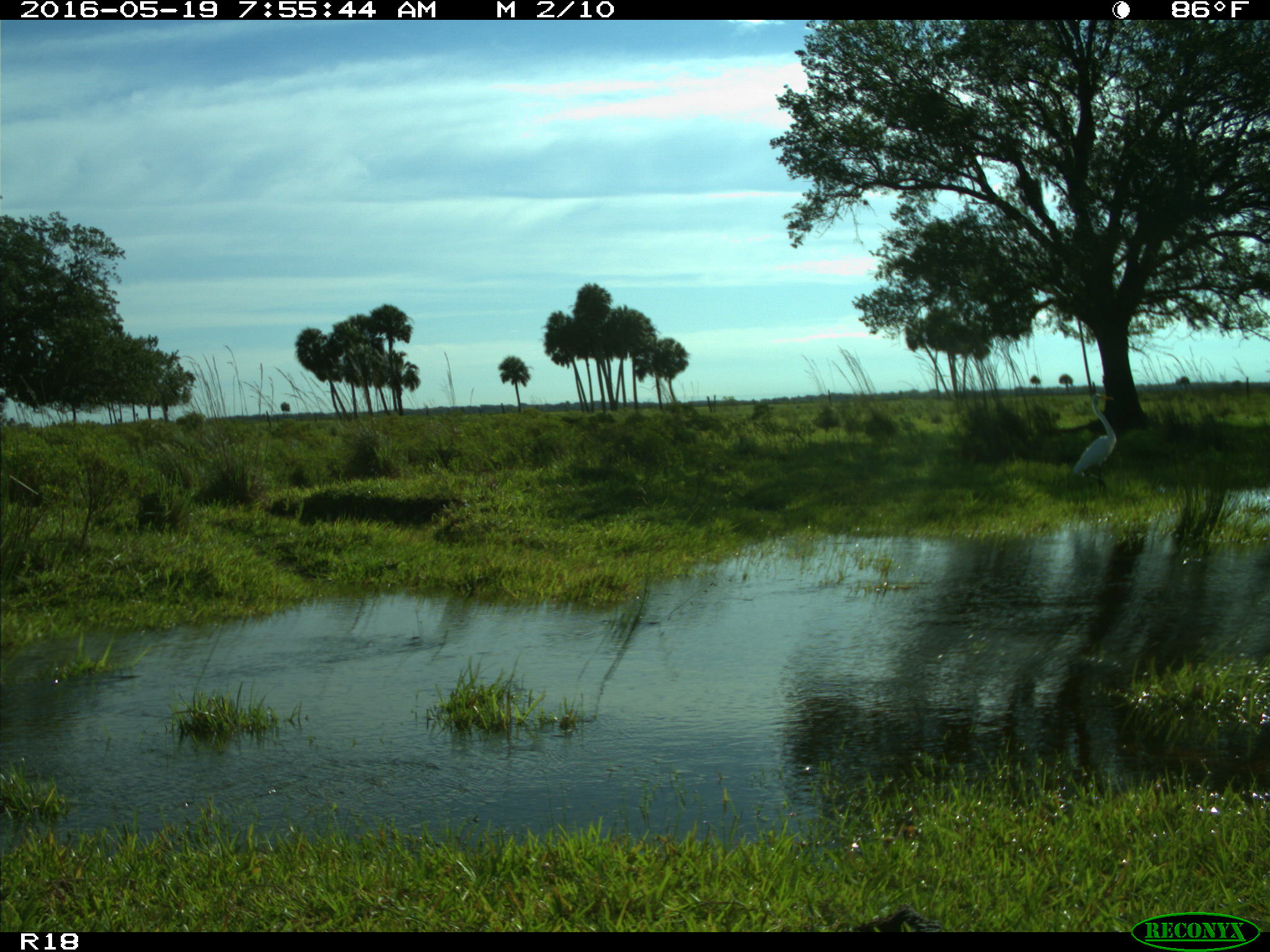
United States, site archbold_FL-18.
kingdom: Animalia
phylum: Chordata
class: Aves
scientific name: Aves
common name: birds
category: unidentified bird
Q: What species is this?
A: Unidentified bird (birds) (Aves).